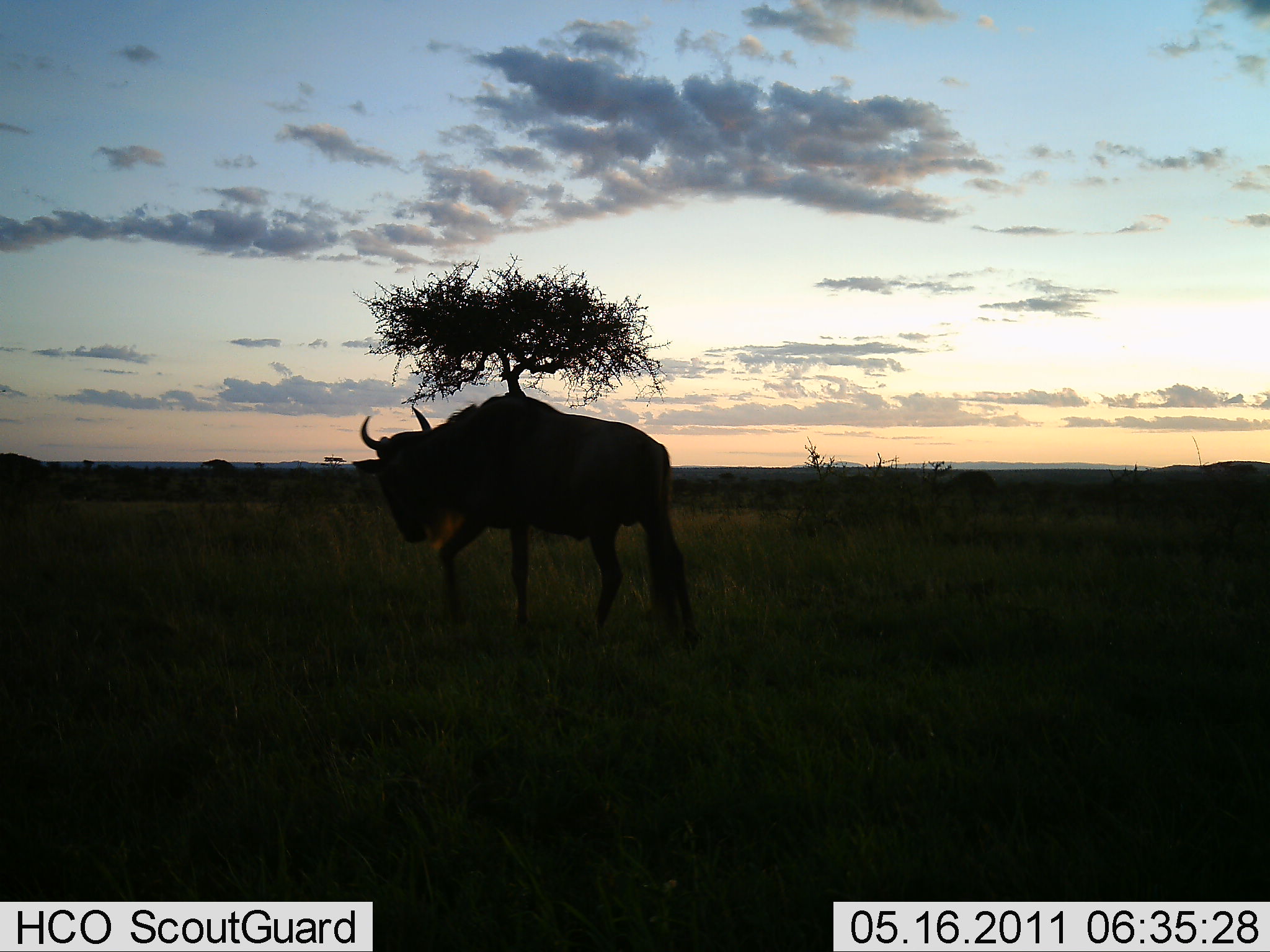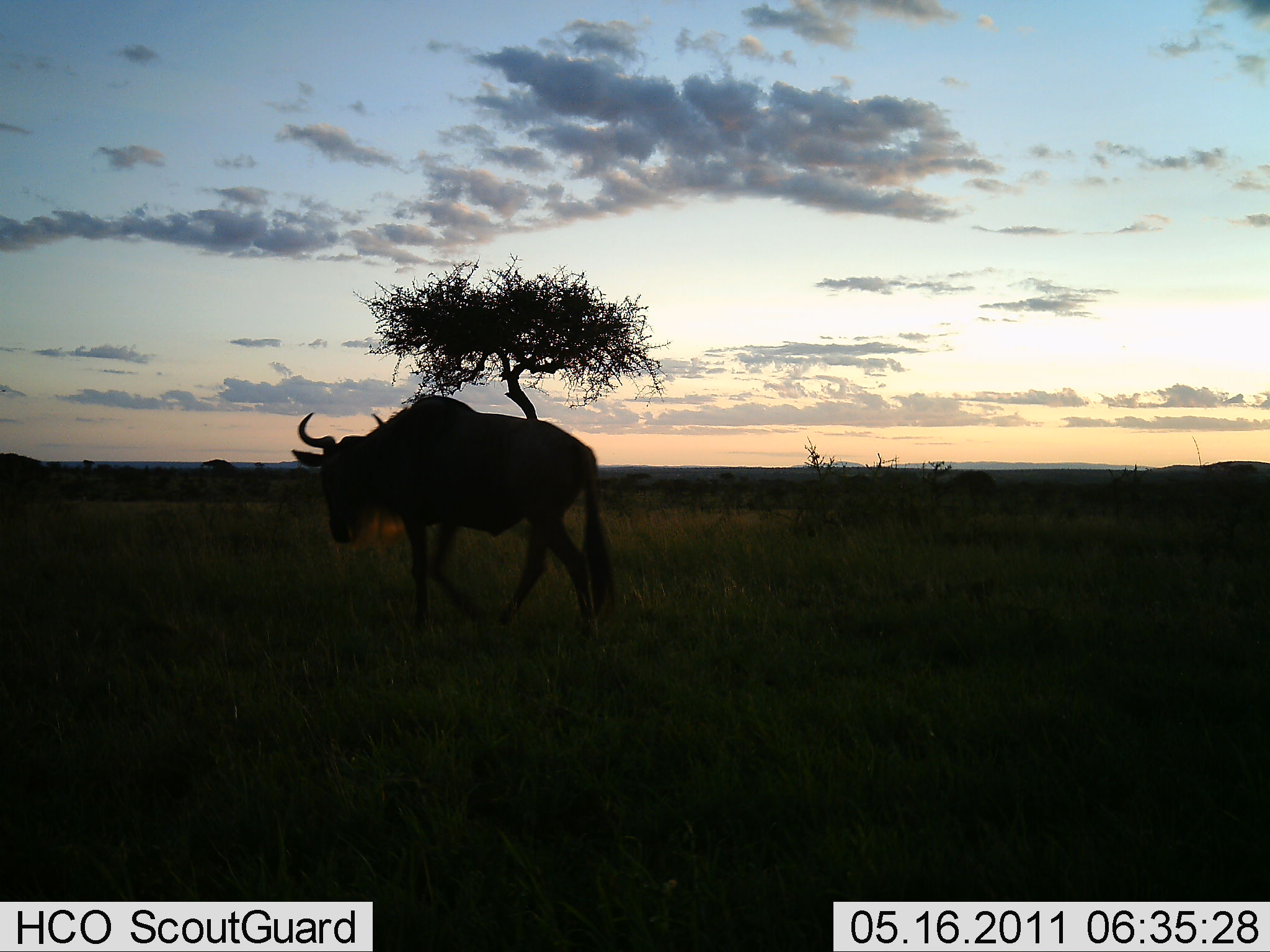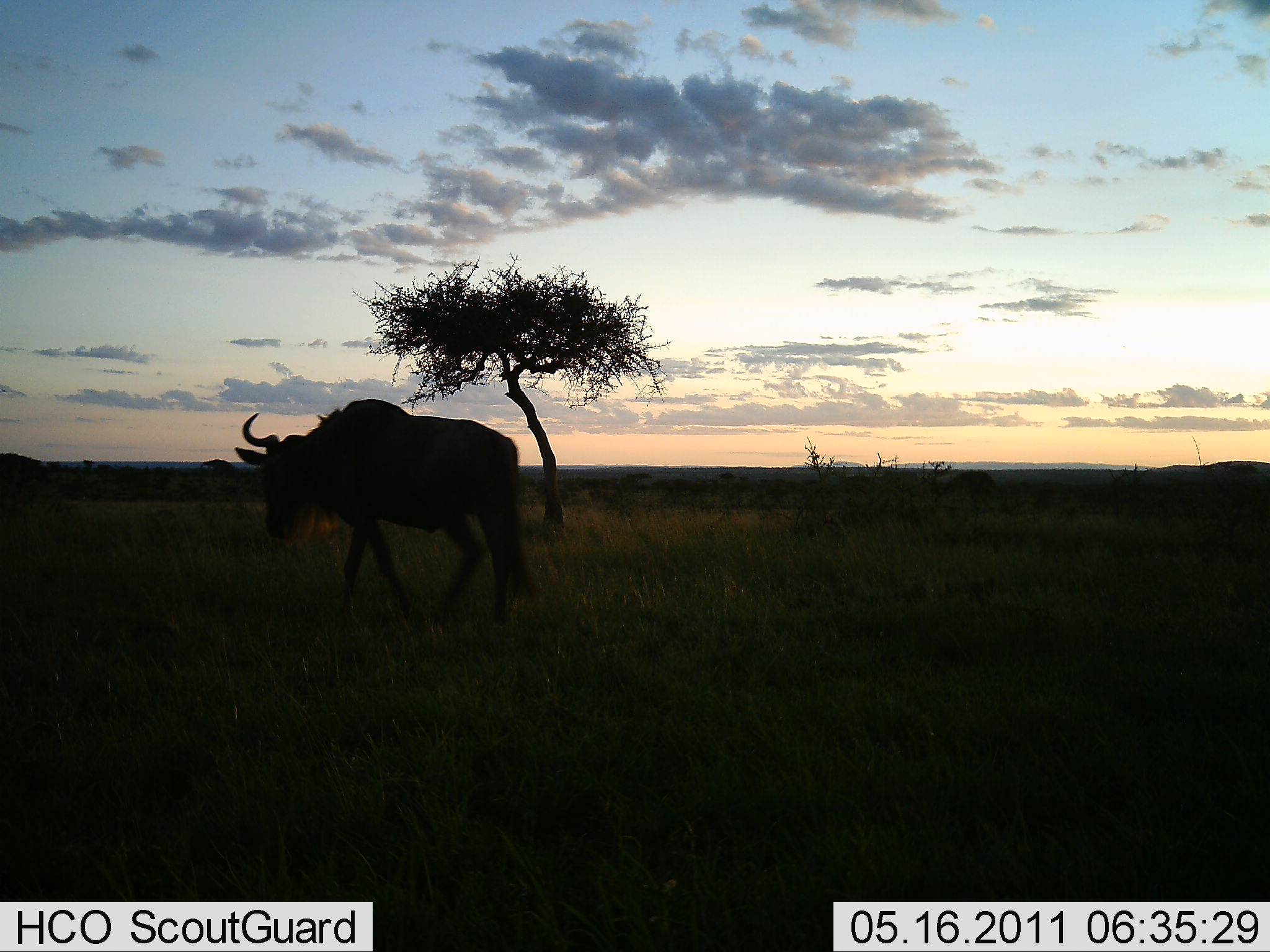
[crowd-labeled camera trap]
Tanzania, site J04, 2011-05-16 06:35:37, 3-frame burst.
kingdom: Animalia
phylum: Chordata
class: Mammalia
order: Artiodactyla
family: Bovidae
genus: Connochaetes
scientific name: Connochaetes taurinus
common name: blue wildebeest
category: wildebeest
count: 1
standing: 17%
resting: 0%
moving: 100%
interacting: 0%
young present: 0%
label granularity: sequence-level